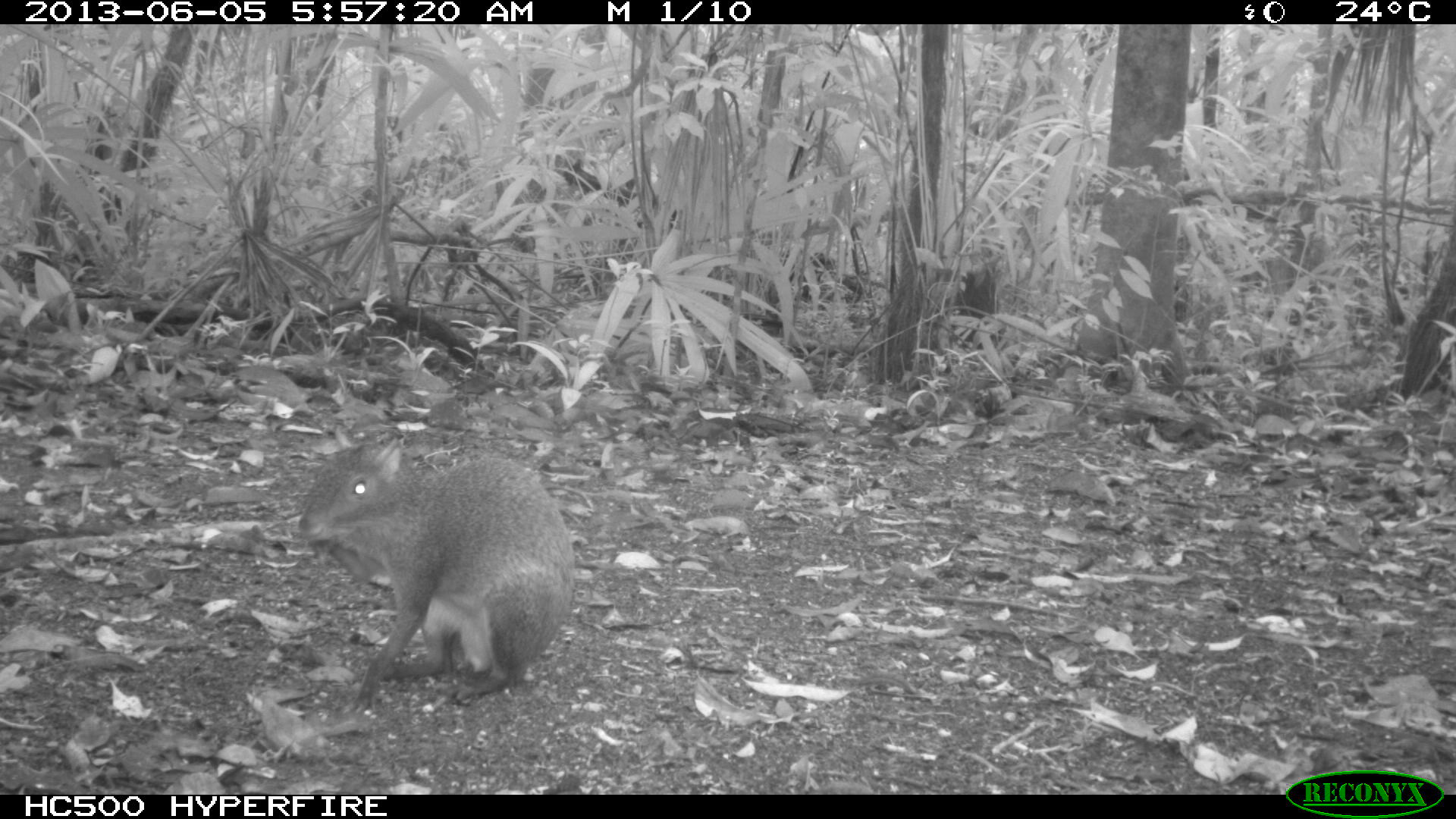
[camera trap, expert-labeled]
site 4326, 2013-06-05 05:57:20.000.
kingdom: Animalia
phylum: Chordata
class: Mammalia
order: Rodentia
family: Dasyproctidae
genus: Dasyprocta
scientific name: Dasyprocta punctata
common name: central american agouti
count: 1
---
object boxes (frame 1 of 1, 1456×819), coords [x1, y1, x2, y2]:
dasyprocta punctata: [297, 431, 575, 707]